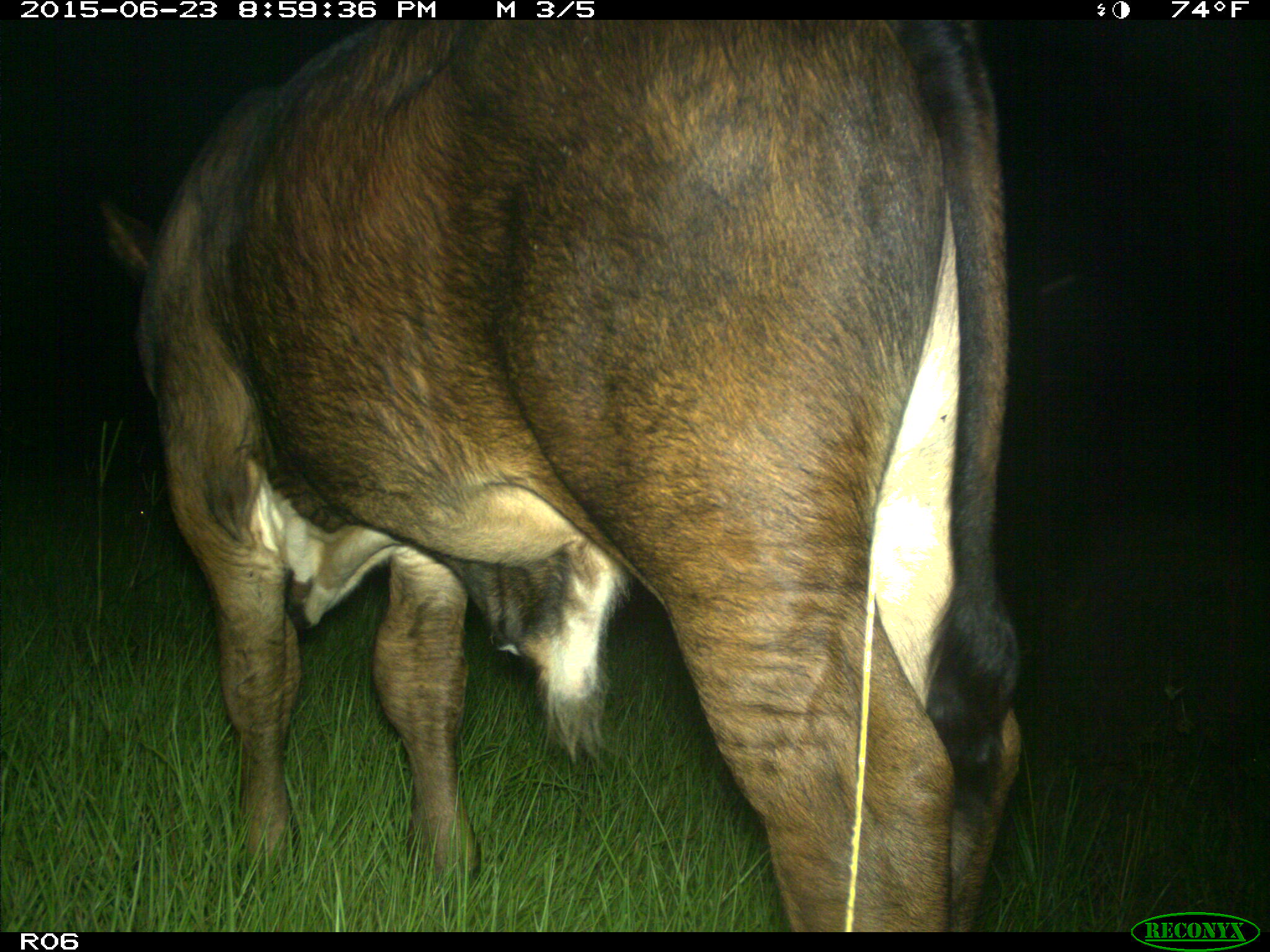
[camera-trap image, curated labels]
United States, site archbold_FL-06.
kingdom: Animalia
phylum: Chordata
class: Mammalia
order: Artiodactyla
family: Bovidae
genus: Bos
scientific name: Bos taurus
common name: domestic cow